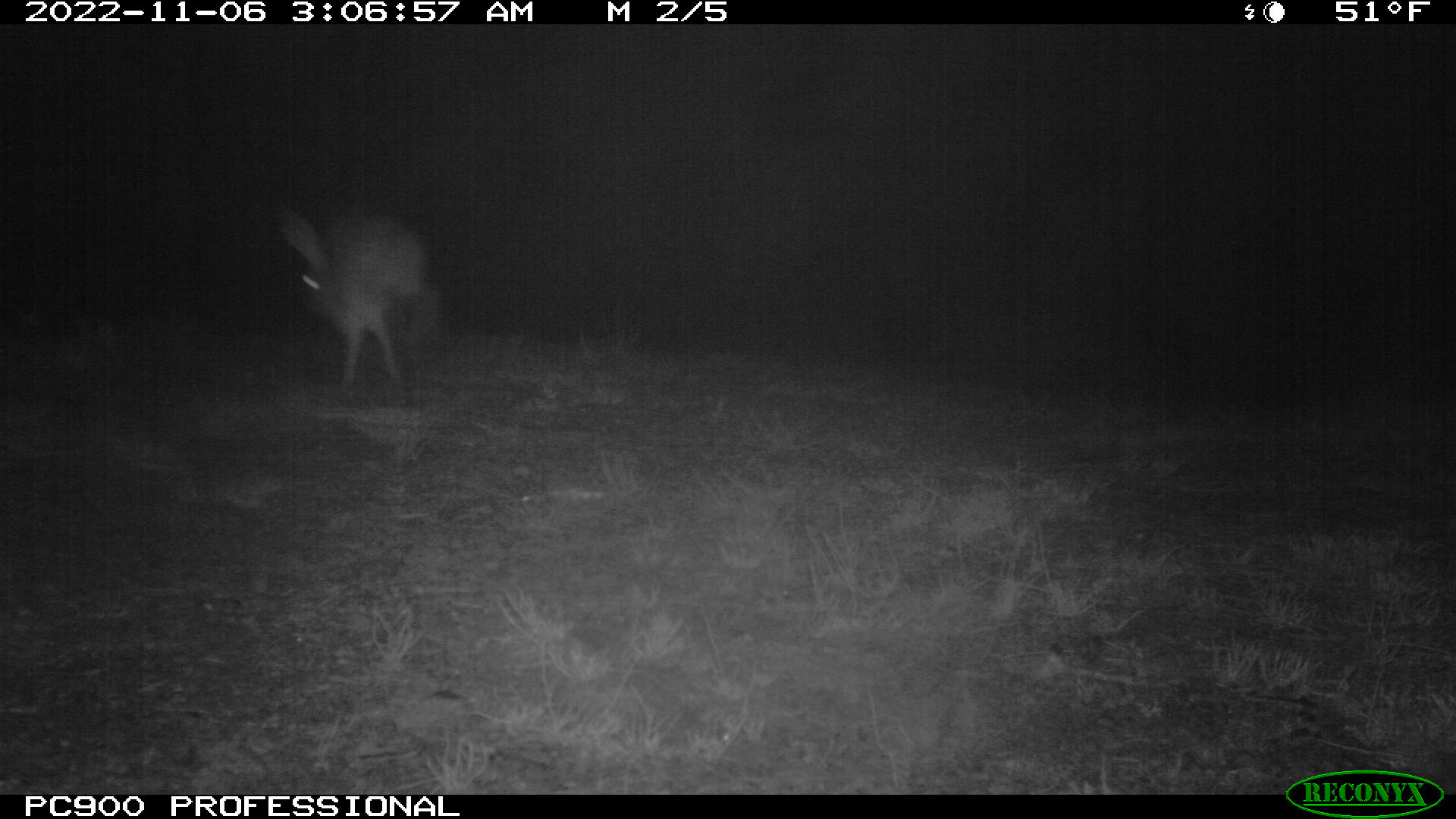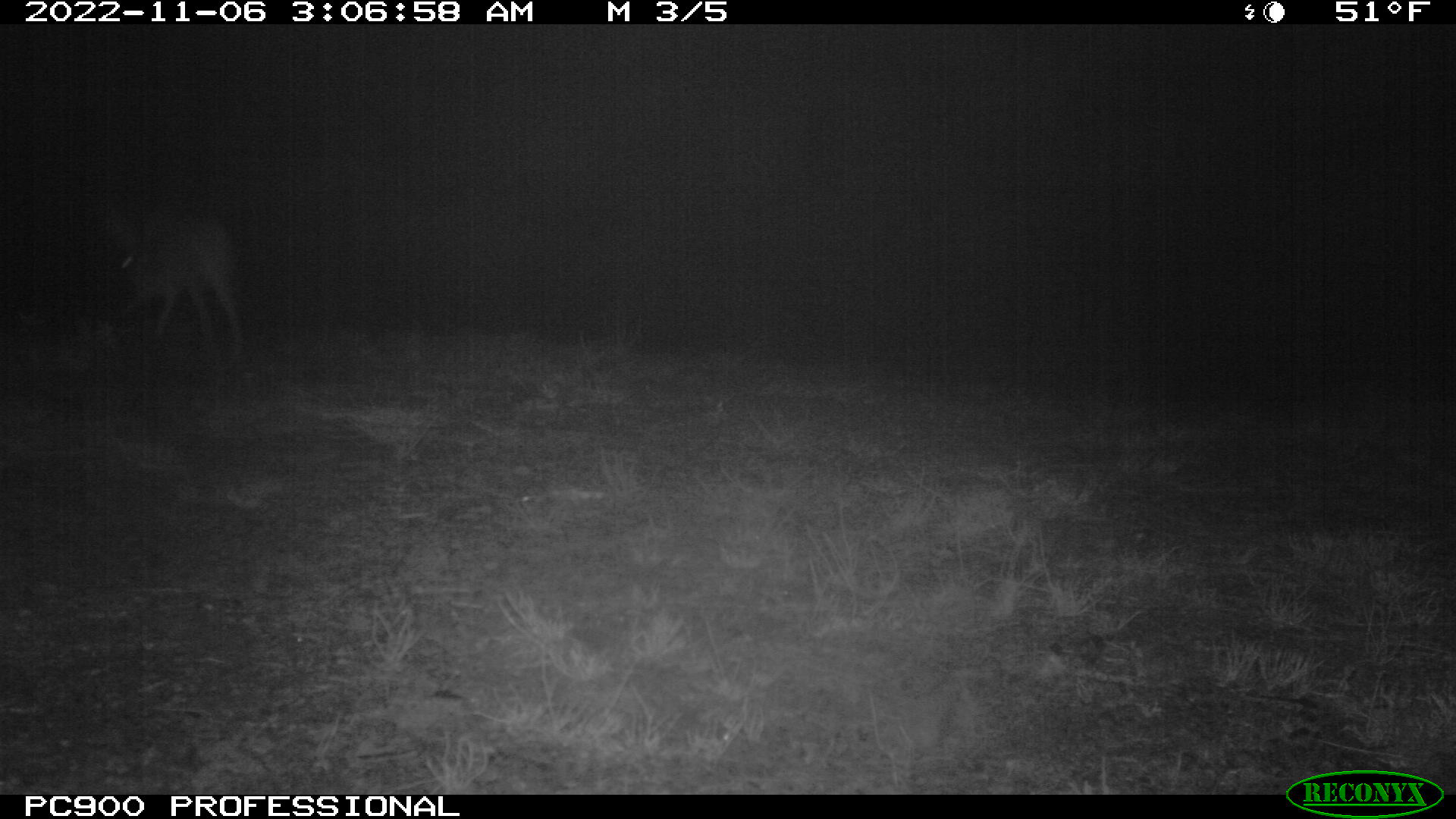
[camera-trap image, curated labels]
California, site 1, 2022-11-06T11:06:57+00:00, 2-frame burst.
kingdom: Animalia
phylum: Chordata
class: Mammalia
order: Lagomorpha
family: Leporidae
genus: Lepus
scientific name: Lepus californicus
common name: black-tailed jackrabbit